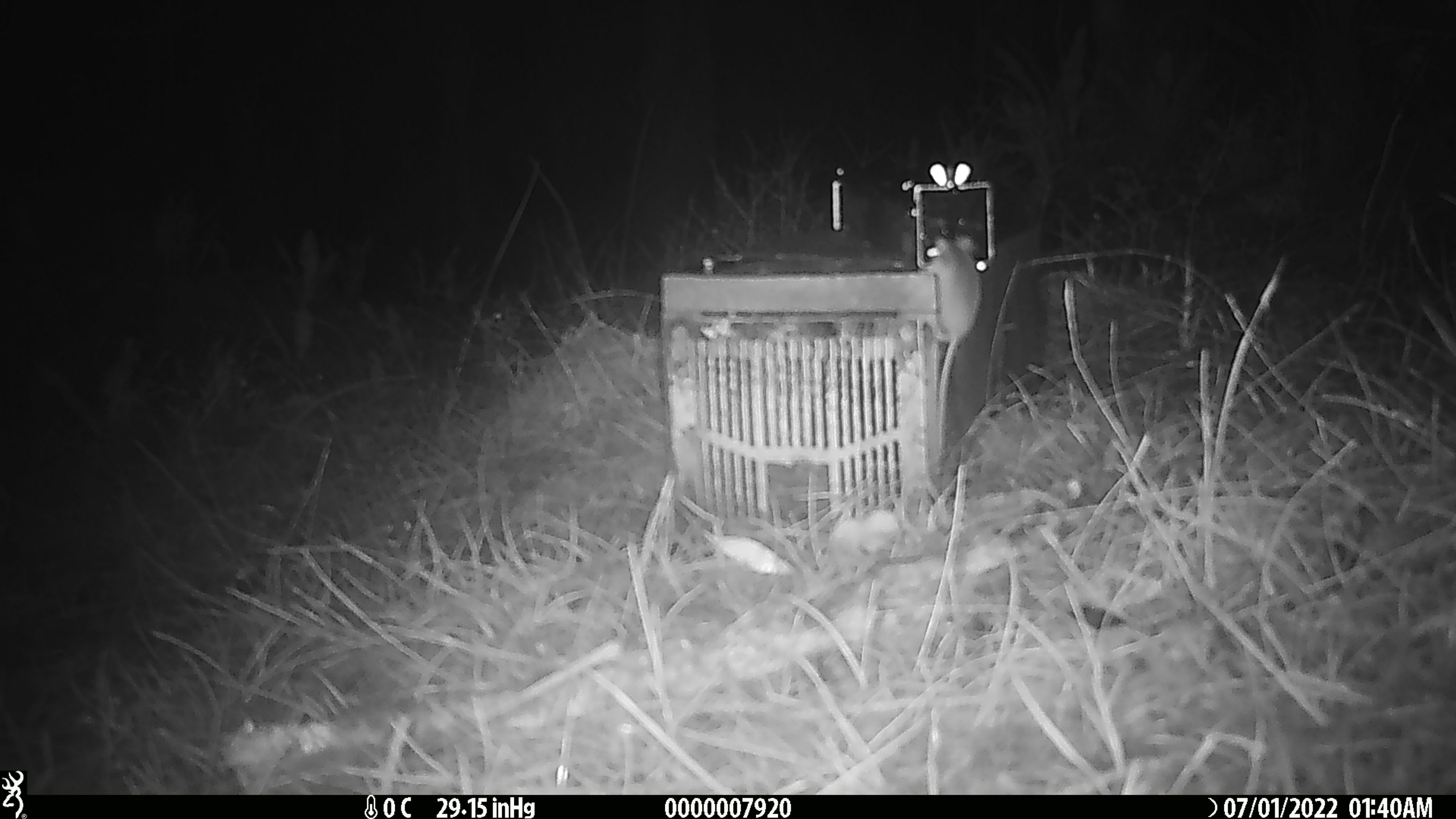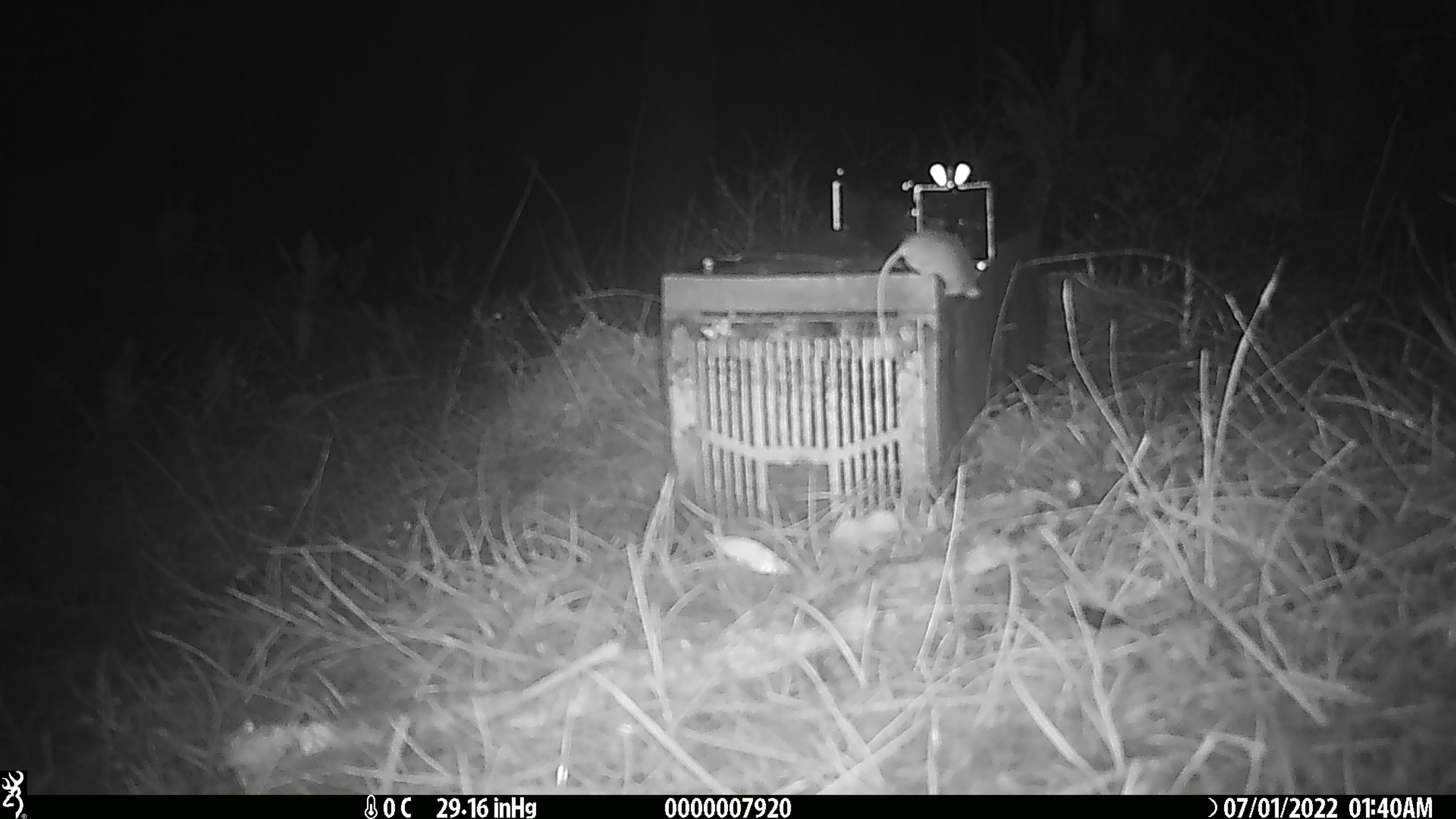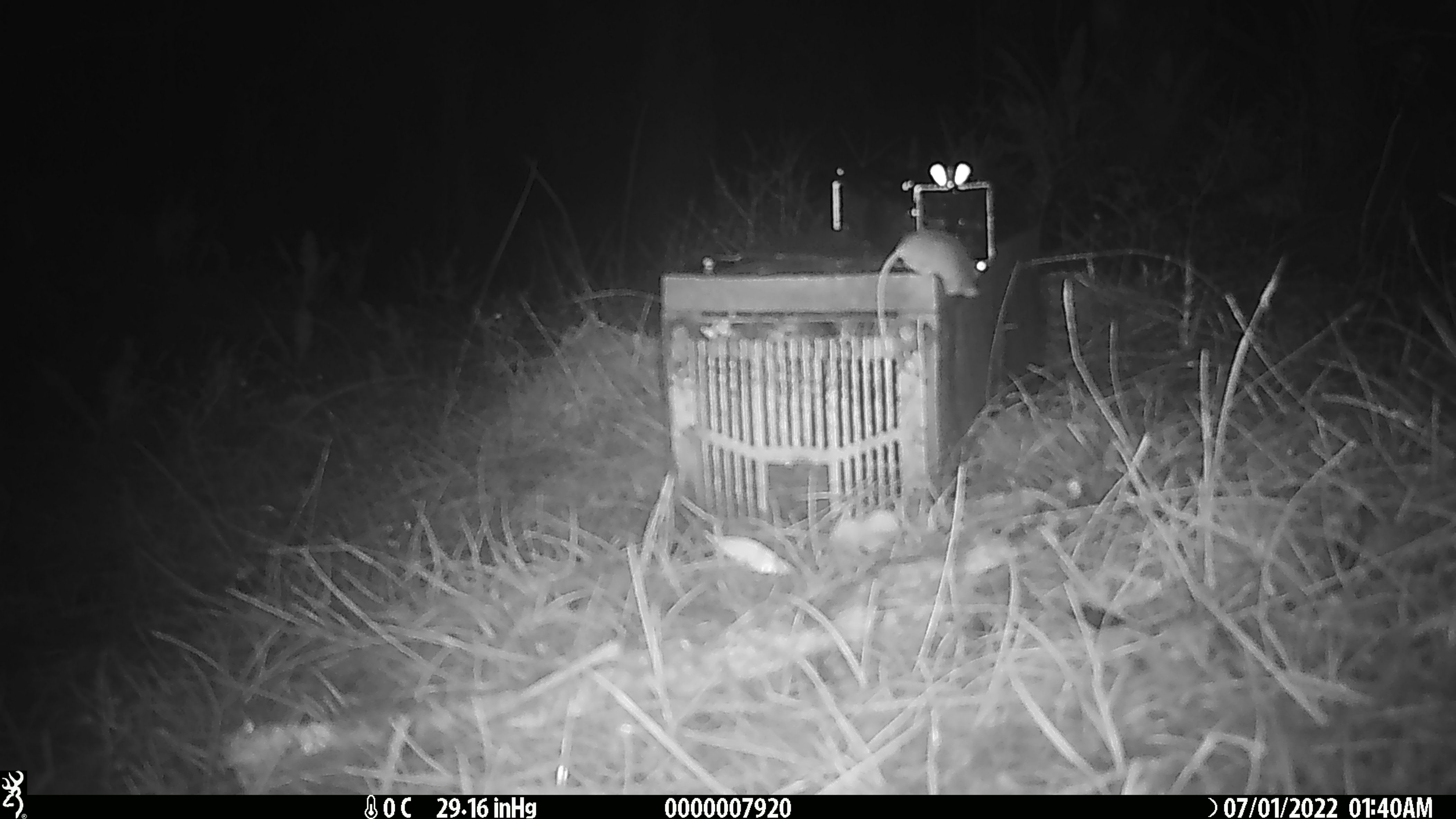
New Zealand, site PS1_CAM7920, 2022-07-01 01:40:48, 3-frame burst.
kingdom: Animalia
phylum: Chordata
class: Mammalia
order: Rodentia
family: Muridae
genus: Mus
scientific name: Mus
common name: mouse